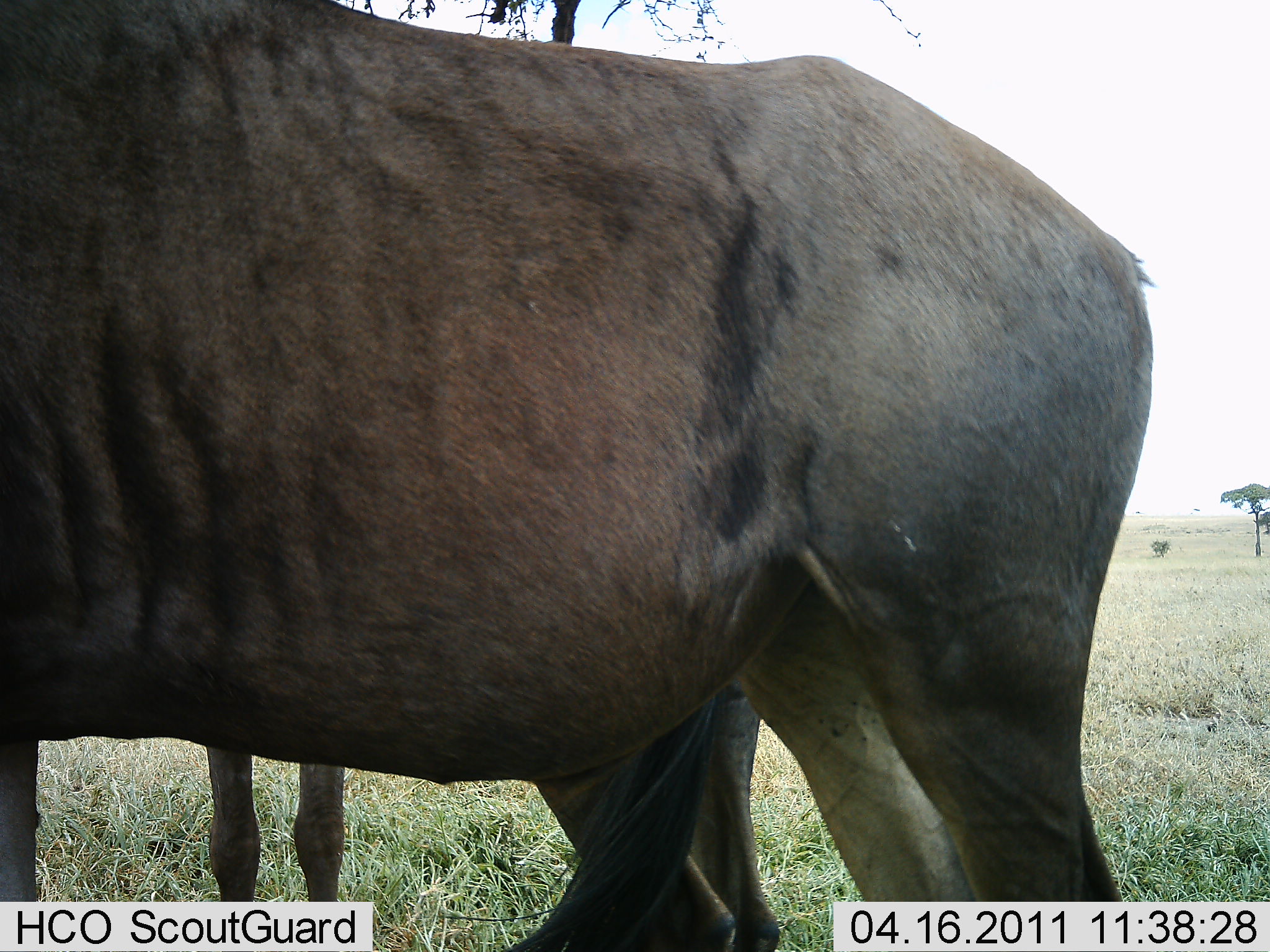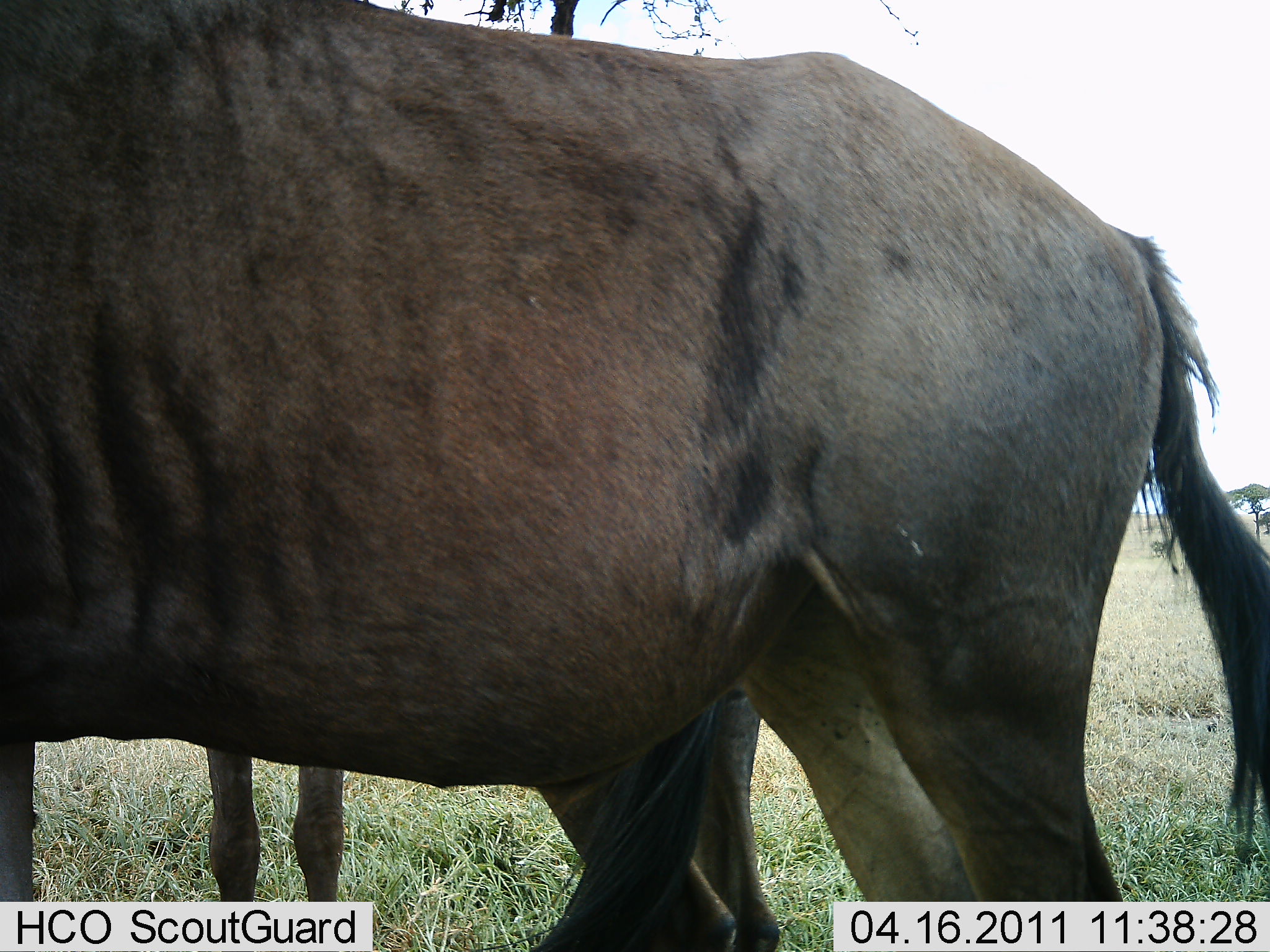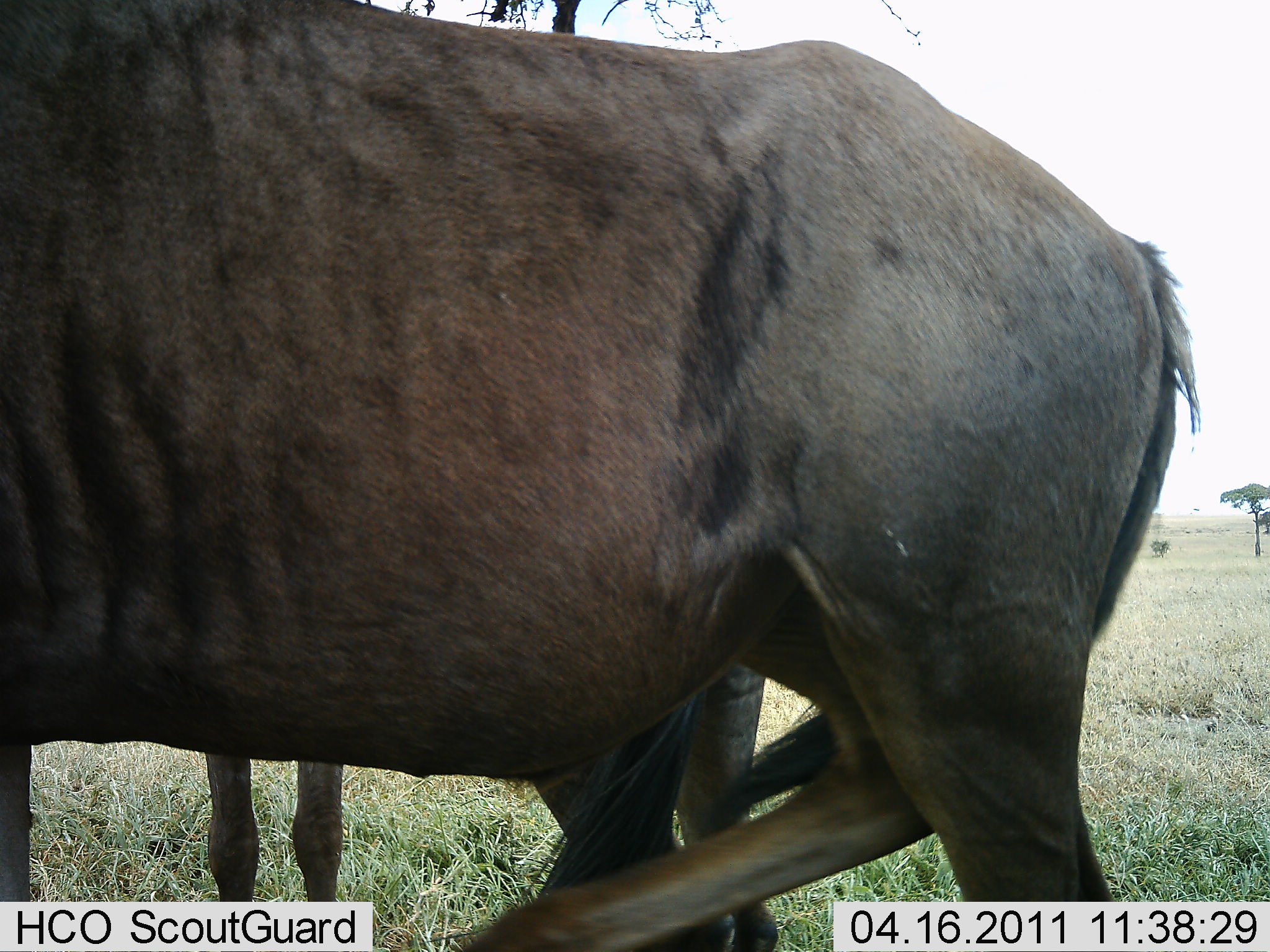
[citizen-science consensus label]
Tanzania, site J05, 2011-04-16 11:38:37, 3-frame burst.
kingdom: Animalia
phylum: Chordata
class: Mammalia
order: Artiodactyla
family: Bovidae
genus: Connochaetes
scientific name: Connochaetes taurinus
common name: blue wildebeest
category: wildebeest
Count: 2.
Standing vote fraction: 90%.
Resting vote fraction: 10%.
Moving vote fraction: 0%.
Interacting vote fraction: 0%.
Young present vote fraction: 0%.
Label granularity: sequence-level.